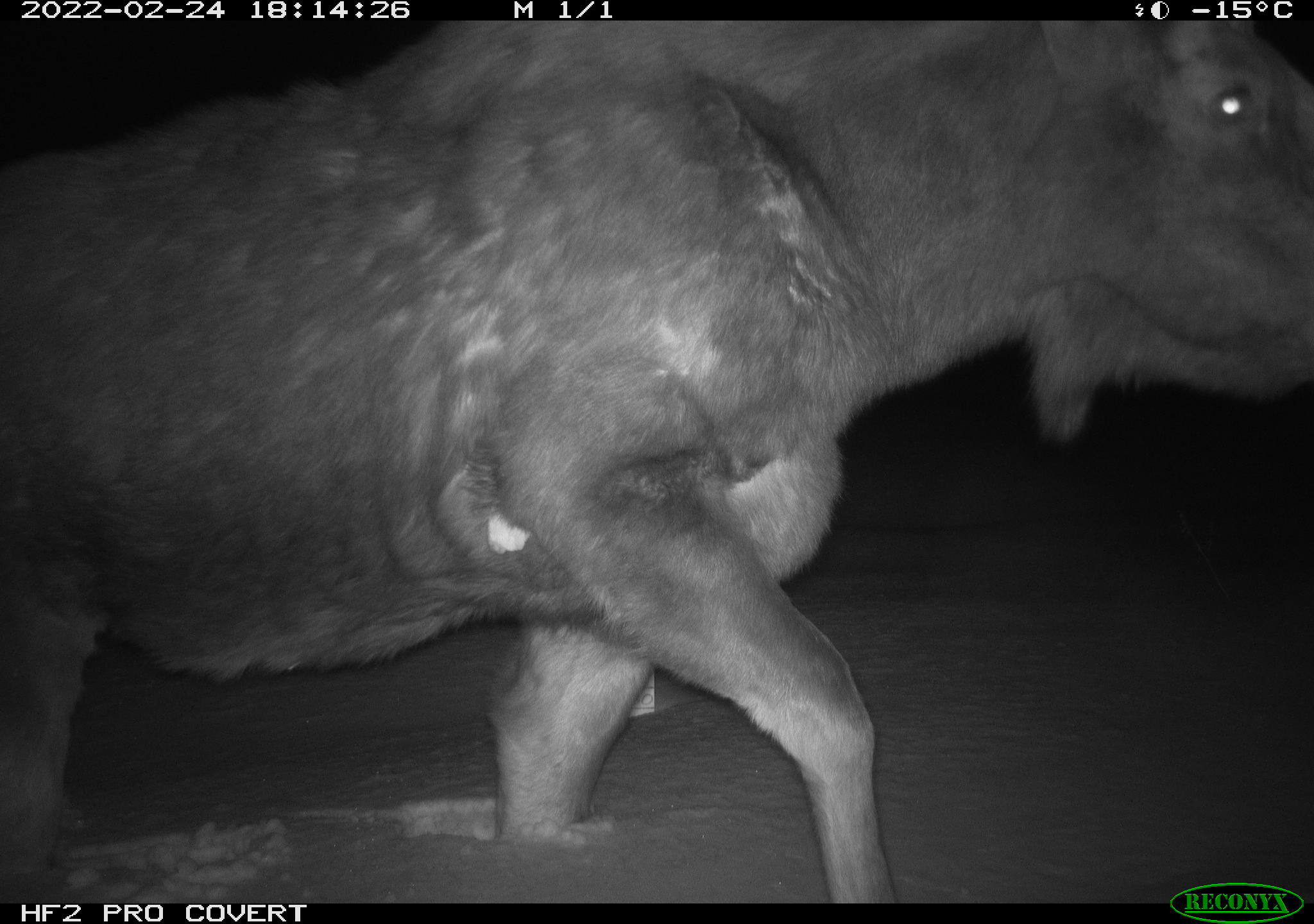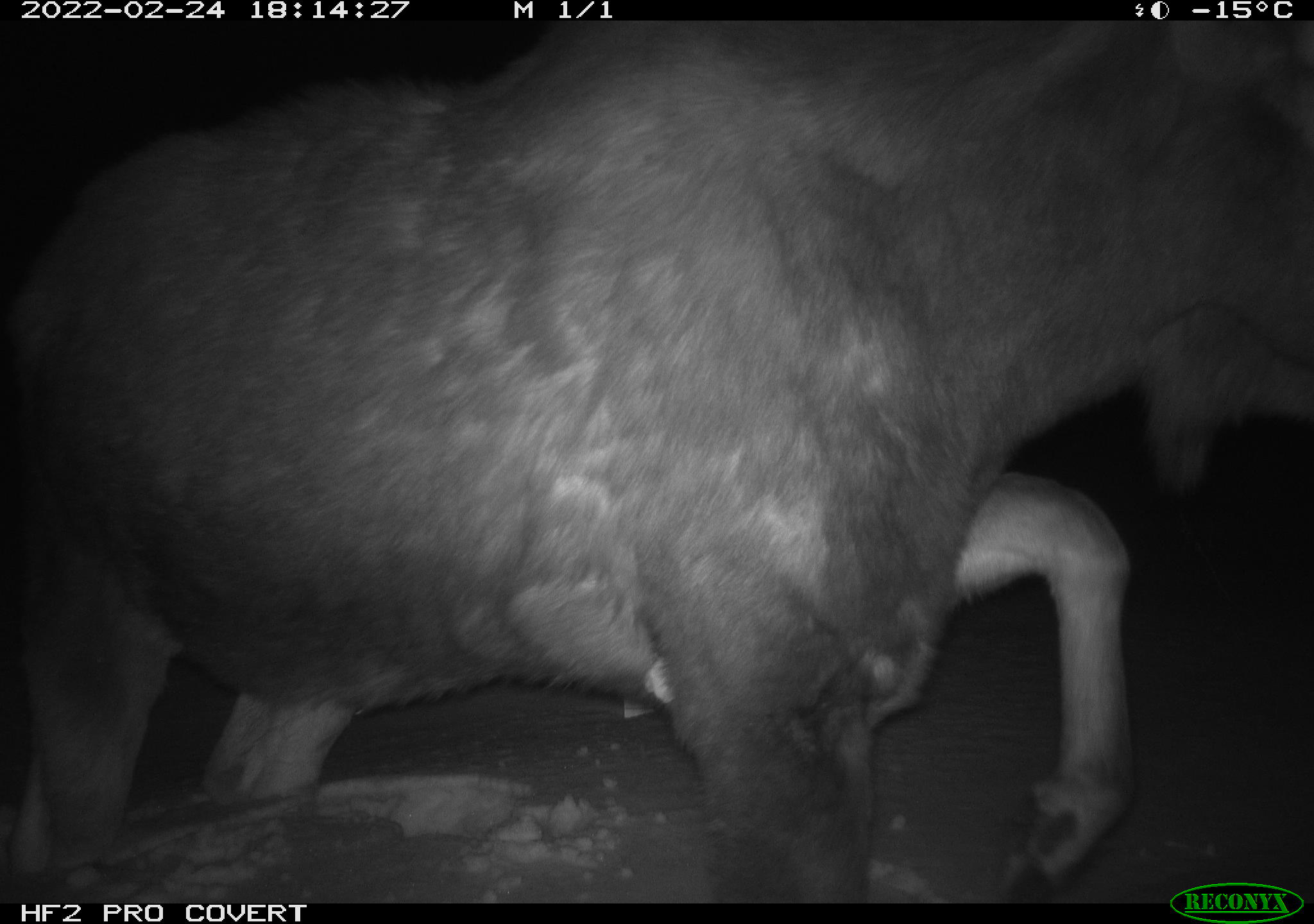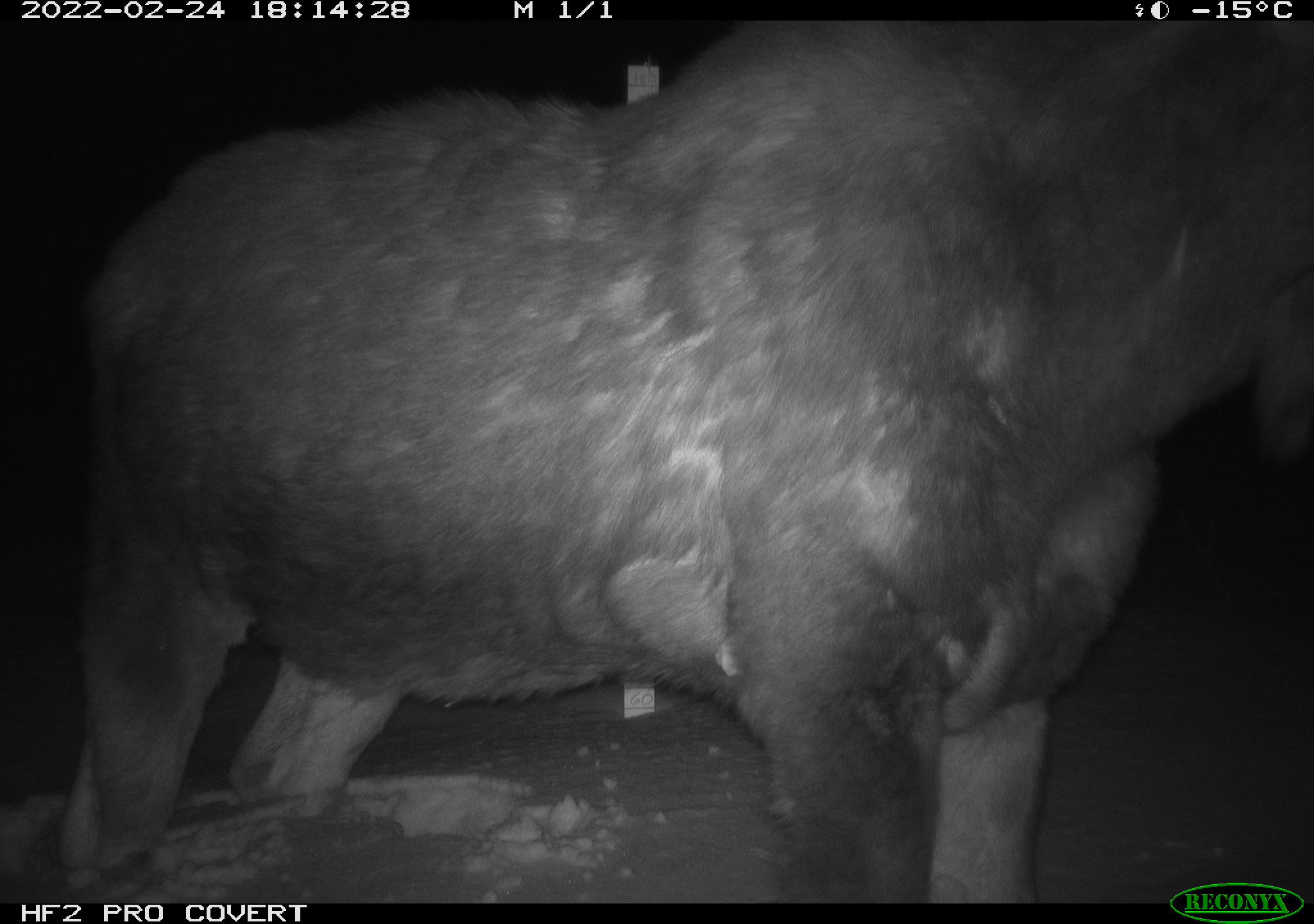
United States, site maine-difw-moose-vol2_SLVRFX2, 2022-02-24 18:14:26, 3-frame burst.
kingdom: Animalia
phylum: Chordata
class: Mammalia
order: Artiodactyla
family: Cervidae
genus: Alces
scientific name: Alces alces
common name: moose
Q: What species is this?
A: Moose (Alces alces).